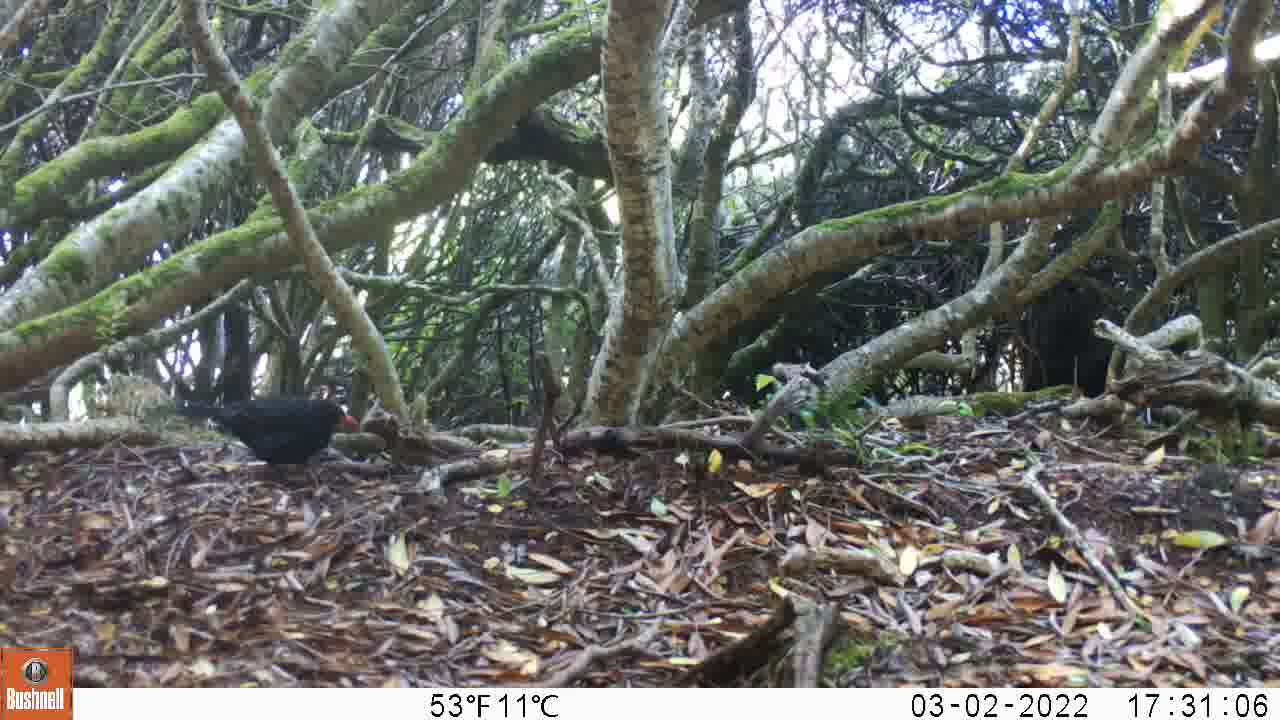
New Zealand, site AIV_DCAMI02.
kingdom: Animalia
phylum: Chordata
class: Aves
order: Passeriformes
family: Turdidae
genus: Turdus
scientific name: Turdus merula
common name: eurasian blackbird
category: blackbird